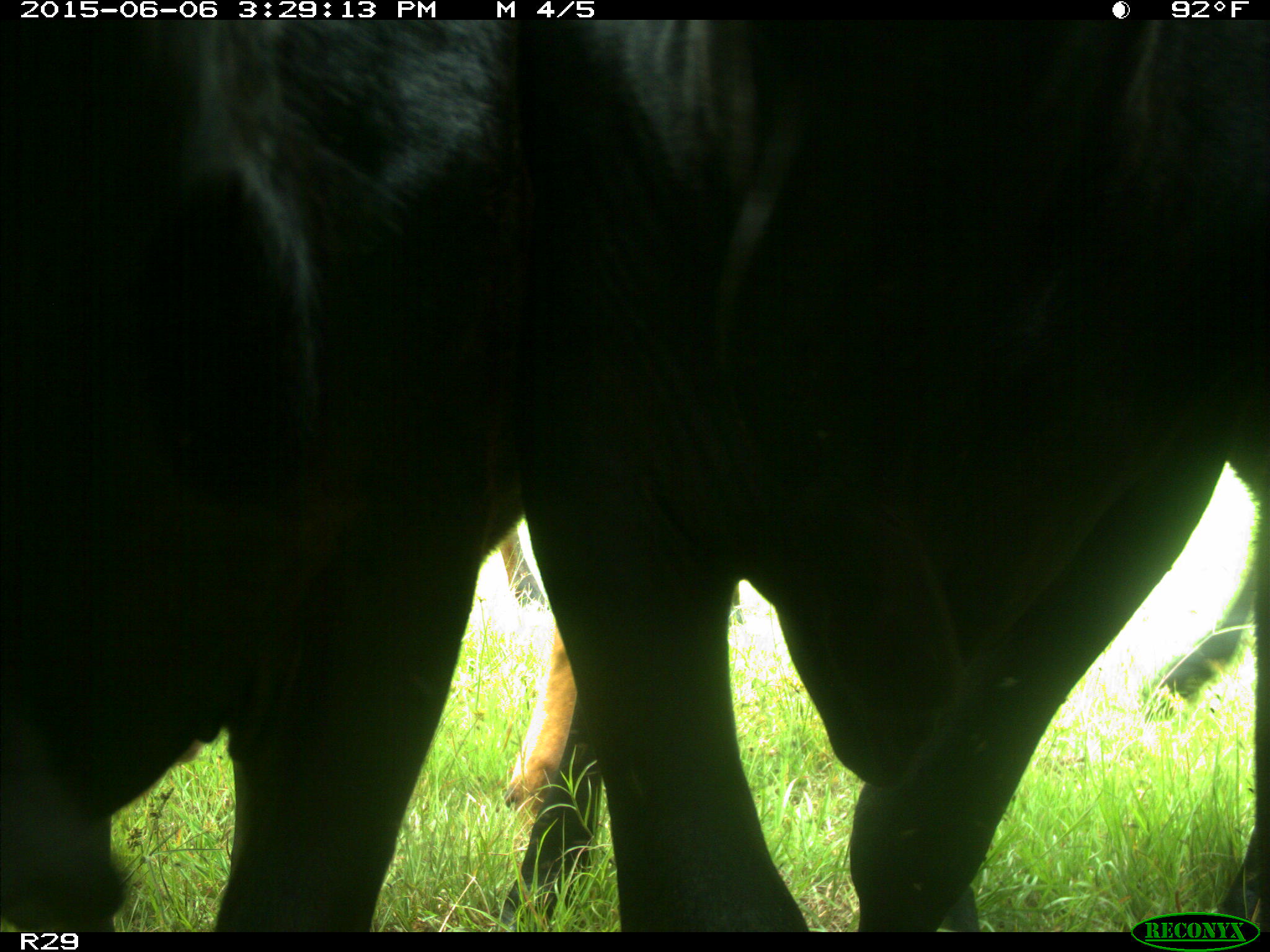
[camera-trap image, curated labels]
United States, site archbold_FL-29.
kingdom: Animalia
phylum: Chordata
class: Mammalia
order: Artiodactyla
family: Bovidae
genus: Bos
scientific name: Bos taurus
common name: domestic cow